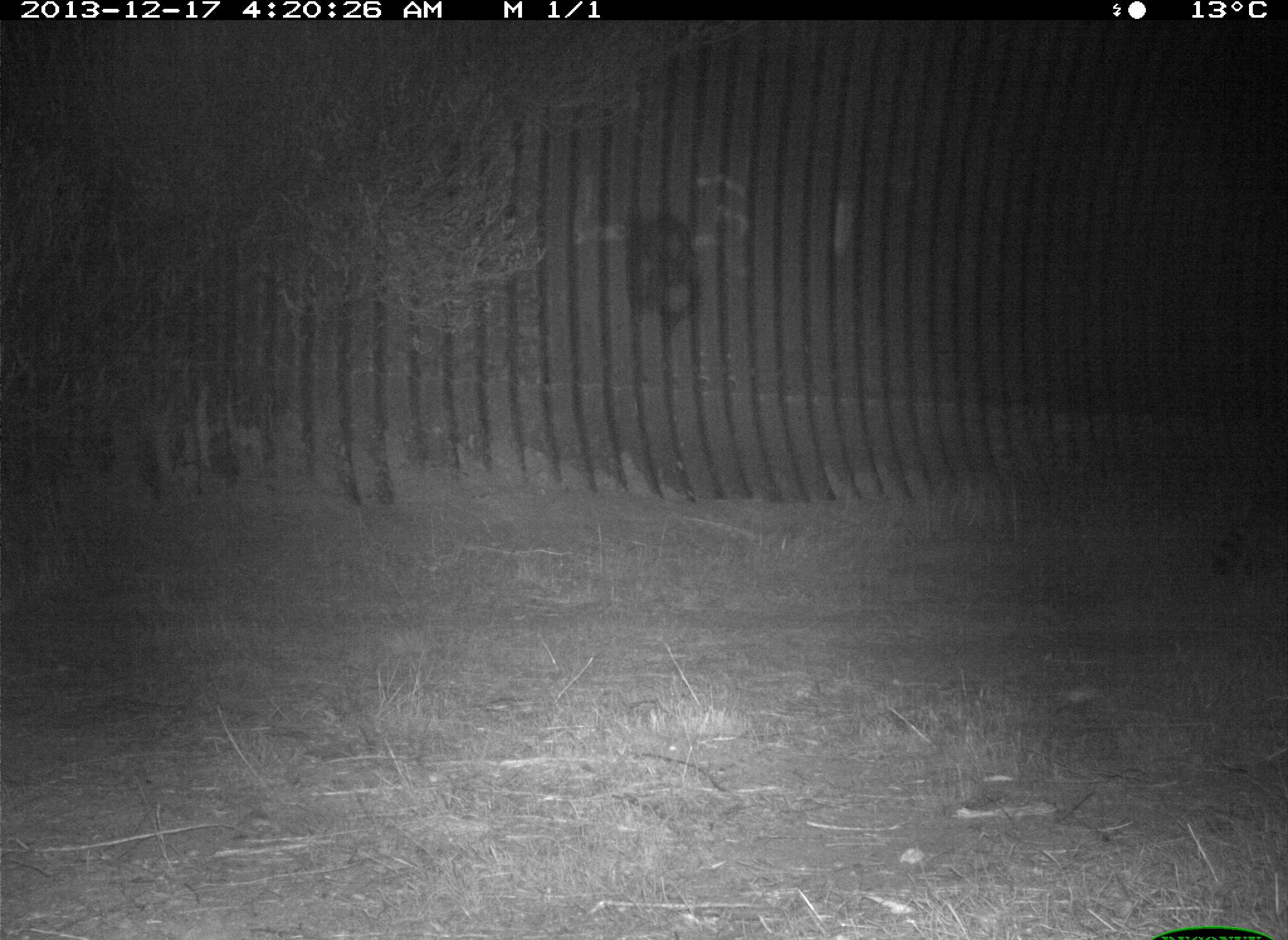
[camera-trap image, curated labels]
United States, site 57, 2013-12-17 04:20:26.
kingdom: Animalia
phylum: Chordata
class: Mammalia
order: Carnivora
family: Procyonidae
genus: Procyon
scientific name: Procyon lotor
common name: raccoon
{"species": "raccoon (Procyon lotor)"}